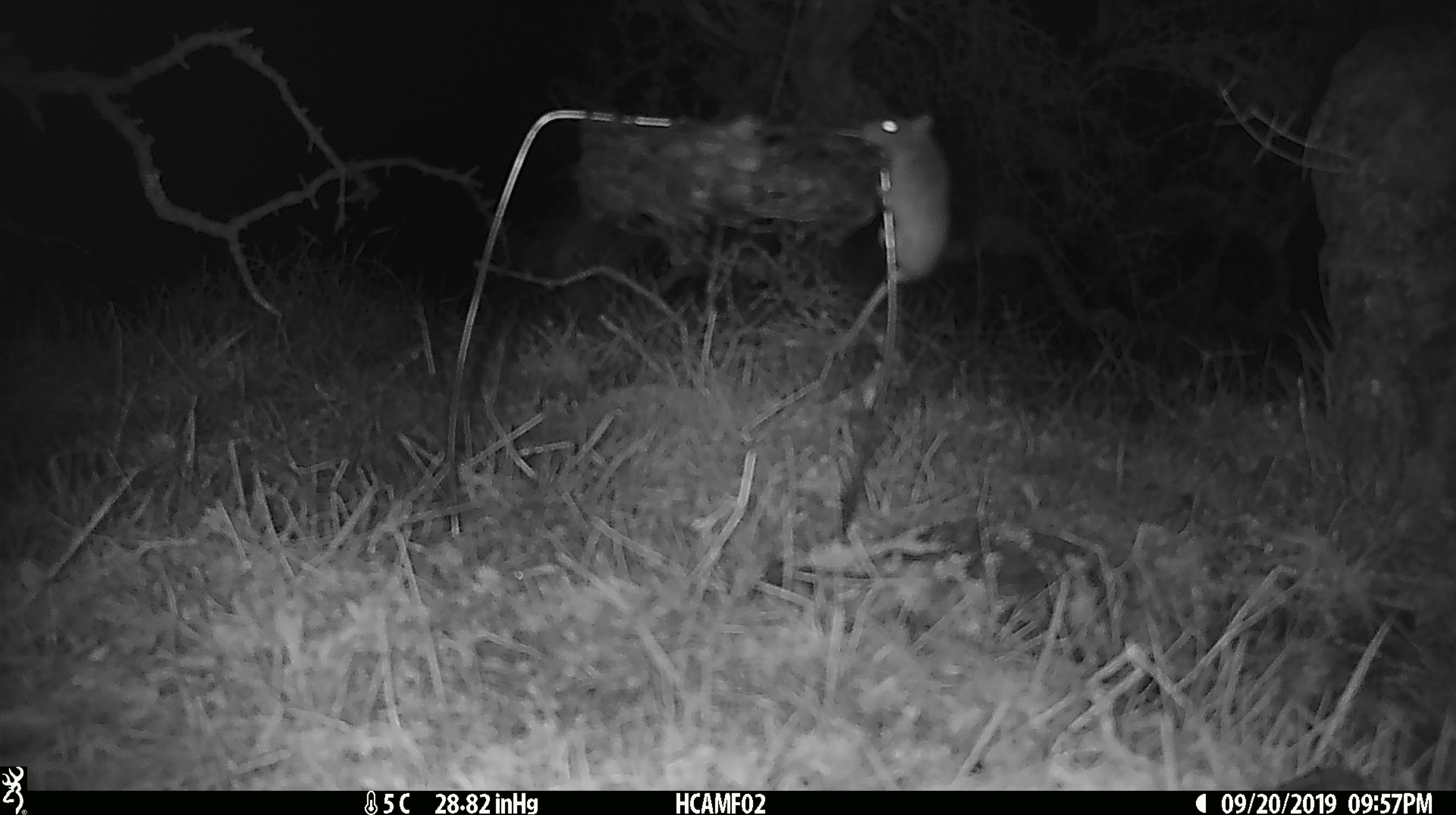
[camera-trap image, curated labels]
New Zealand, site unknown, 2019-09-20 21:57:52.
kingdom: Animalia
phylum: Chordata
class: Mammalia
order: Rodentia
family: Muridae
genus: Mus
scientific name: Mus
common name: mouse